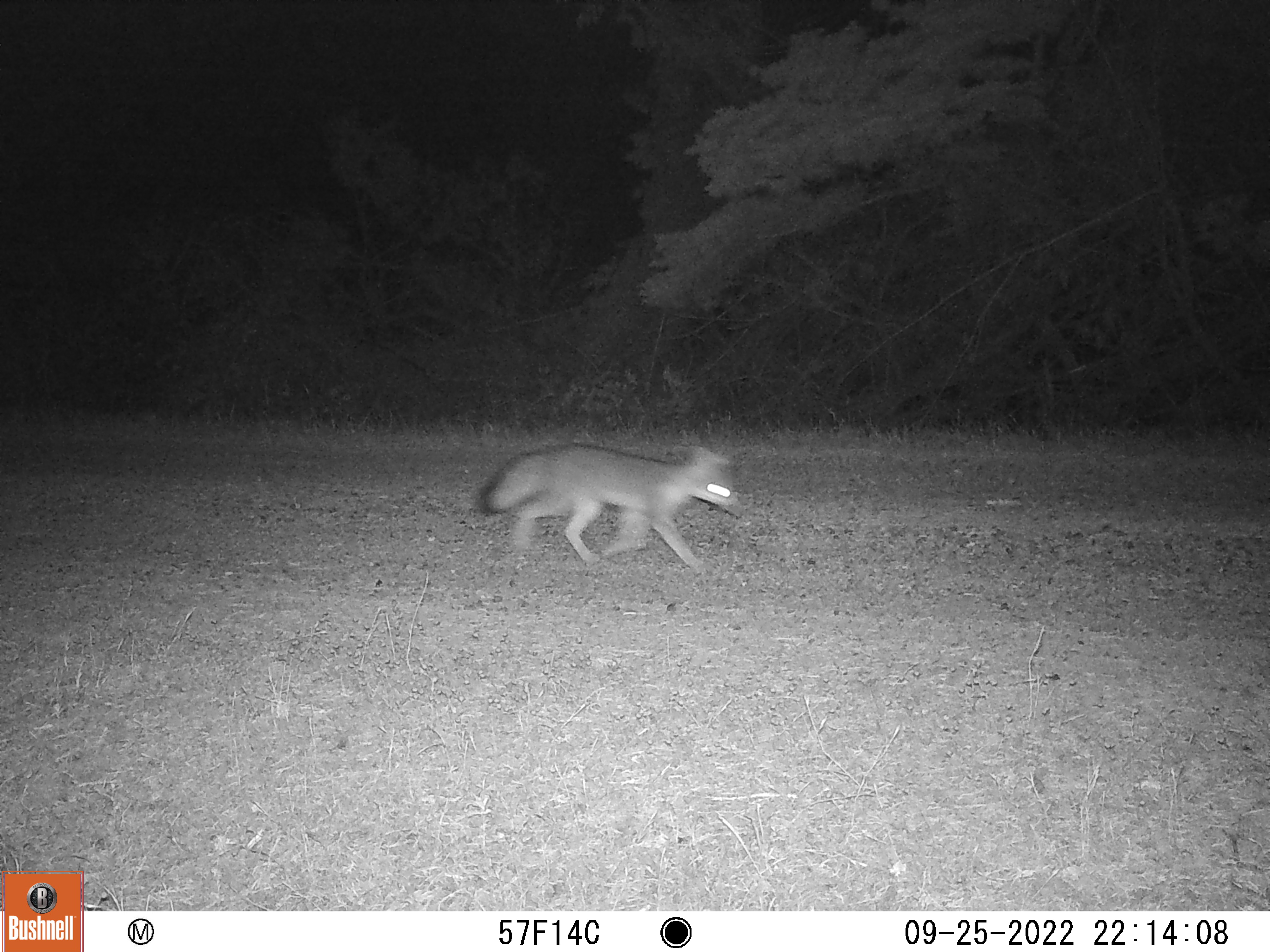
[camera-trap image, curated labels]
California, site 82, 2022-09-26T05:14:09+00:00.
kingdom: Animalia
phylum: Chordata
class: Mammalia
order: Carnivora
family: Canidae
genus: Urocyon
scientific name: Urocyon cinereoargenteus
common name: gray fox